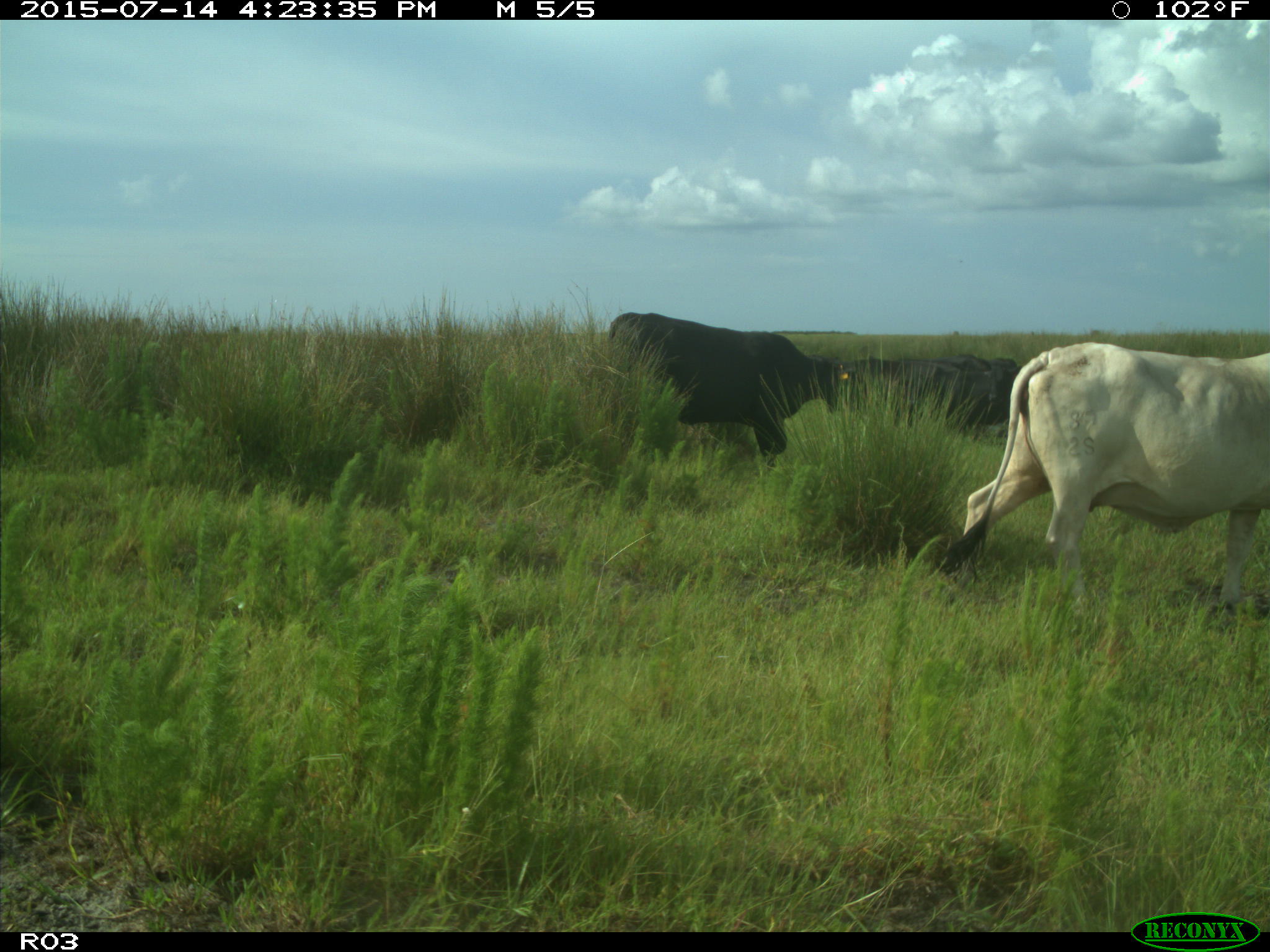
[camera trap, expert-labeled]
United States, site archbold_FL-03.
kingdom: Animalia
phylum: Chordata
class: Mammalia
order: Artiodactyla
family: Bovidae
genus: Bos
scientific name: Bos taurus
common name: domestic cow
Bos taurus (domestic cow).